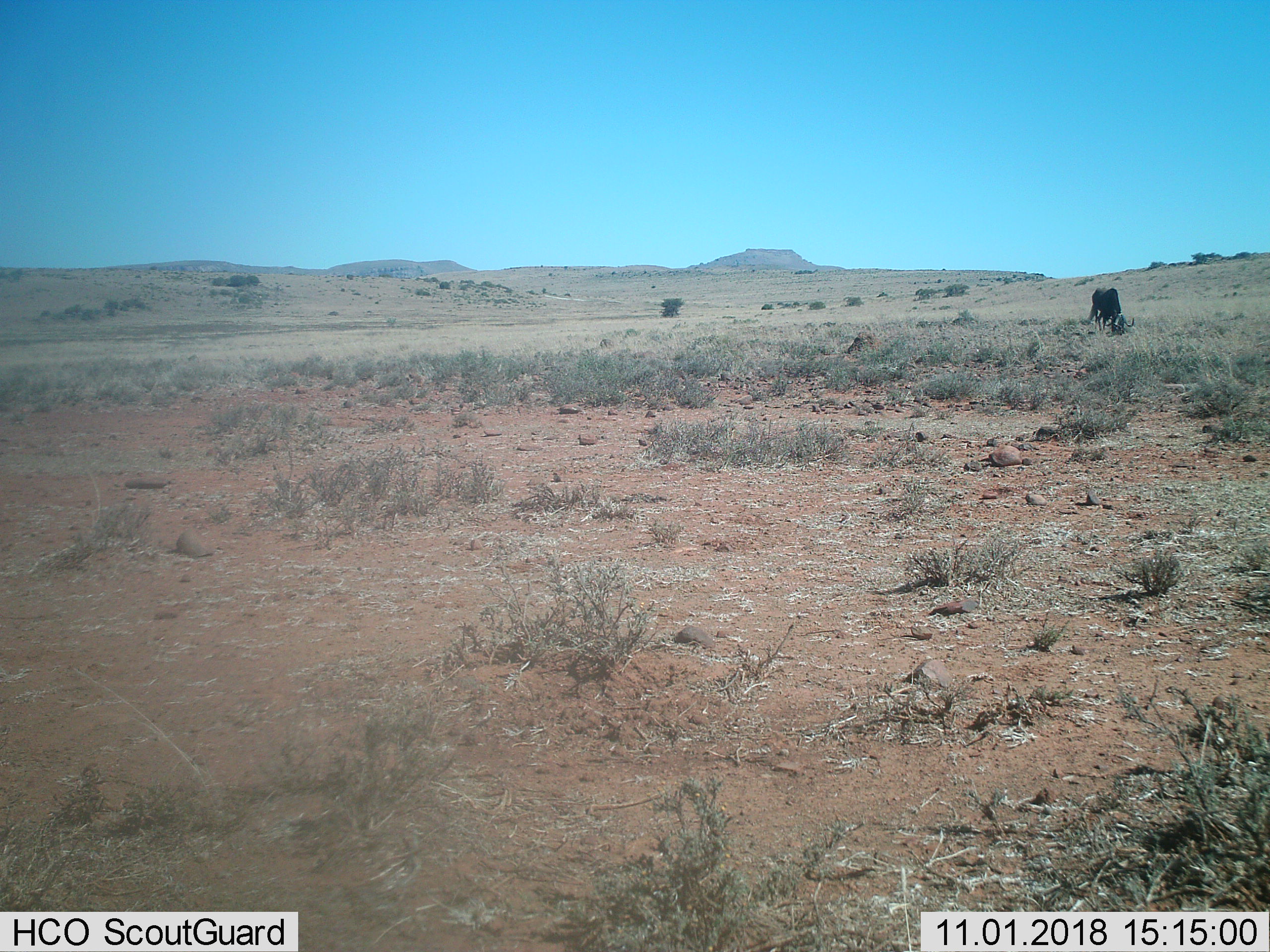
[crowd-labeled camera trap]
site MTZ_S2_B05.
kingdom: Animalia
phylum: Chordata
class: Mammalia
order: Artiodactyla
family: Bovidae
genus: Connochaetes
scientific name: Connochaetes gnou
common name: black wildebeest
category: wildebeestblack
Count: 1.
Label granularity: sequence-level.